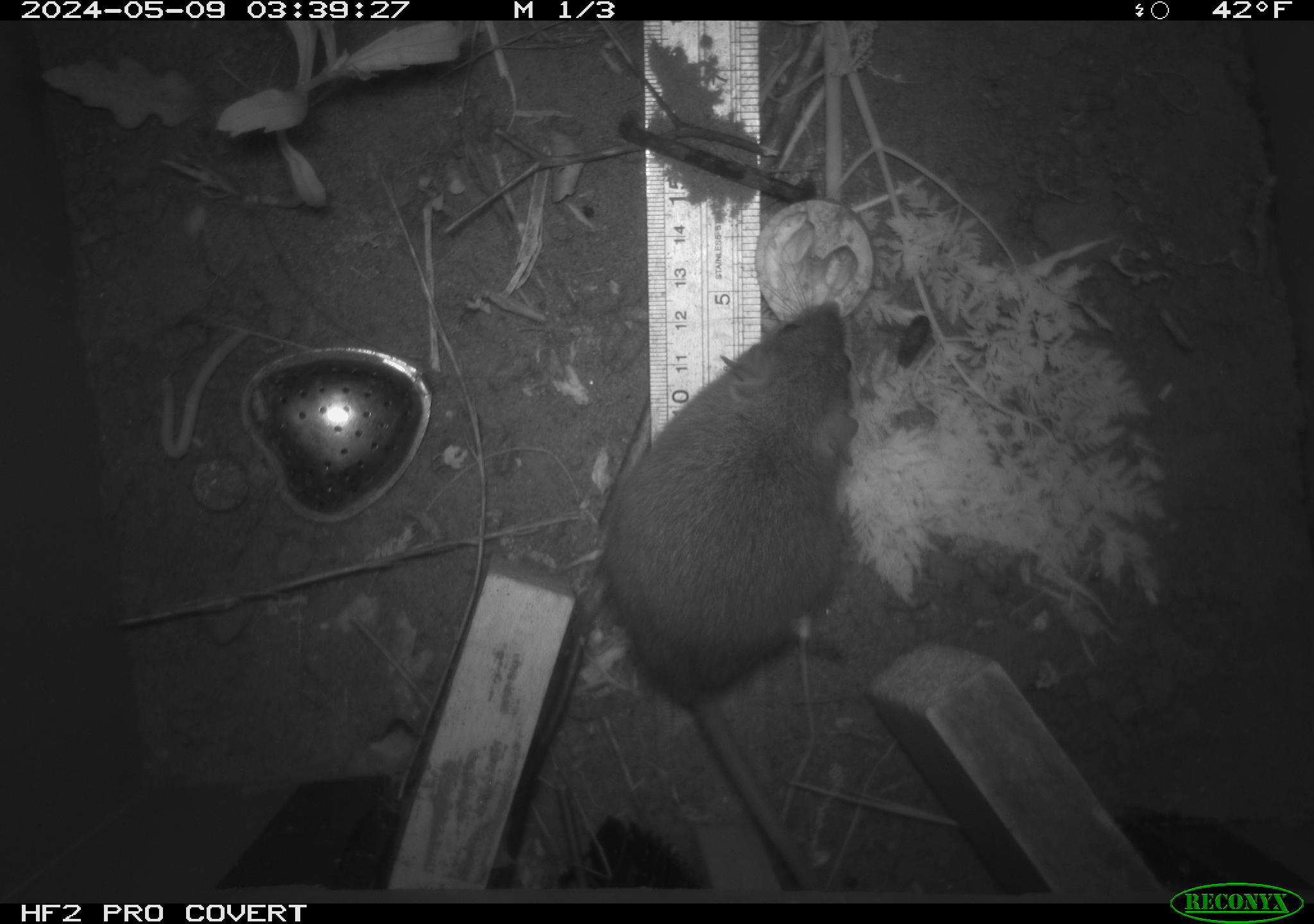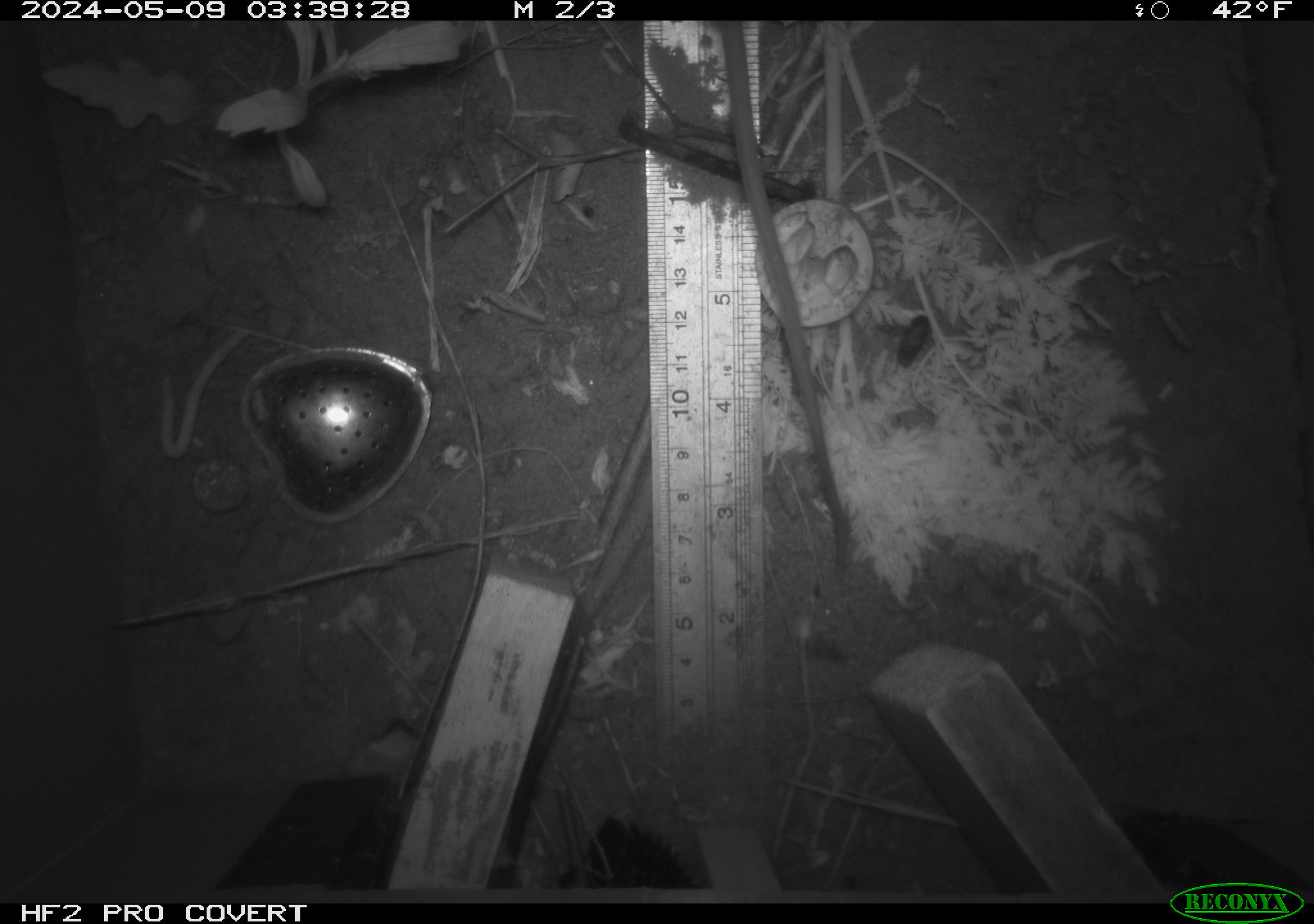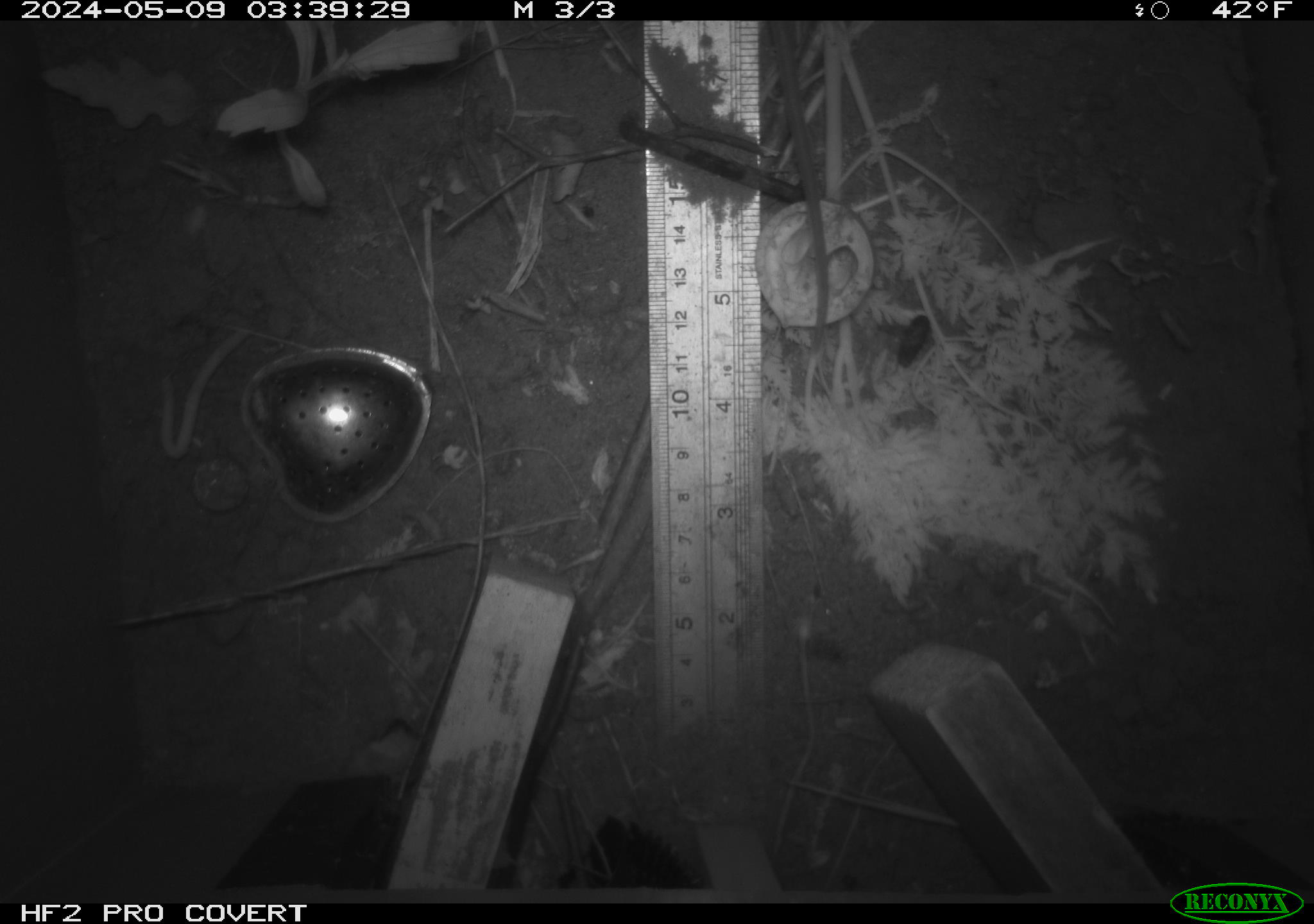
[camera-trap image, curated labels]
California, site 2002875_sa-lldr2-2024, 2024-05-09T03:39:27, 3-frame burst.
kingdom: Animalia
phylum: Chordata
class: Mammalia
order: Rodentia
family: Muridae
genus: Rattus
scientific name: Rattus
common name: rat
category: rattus species